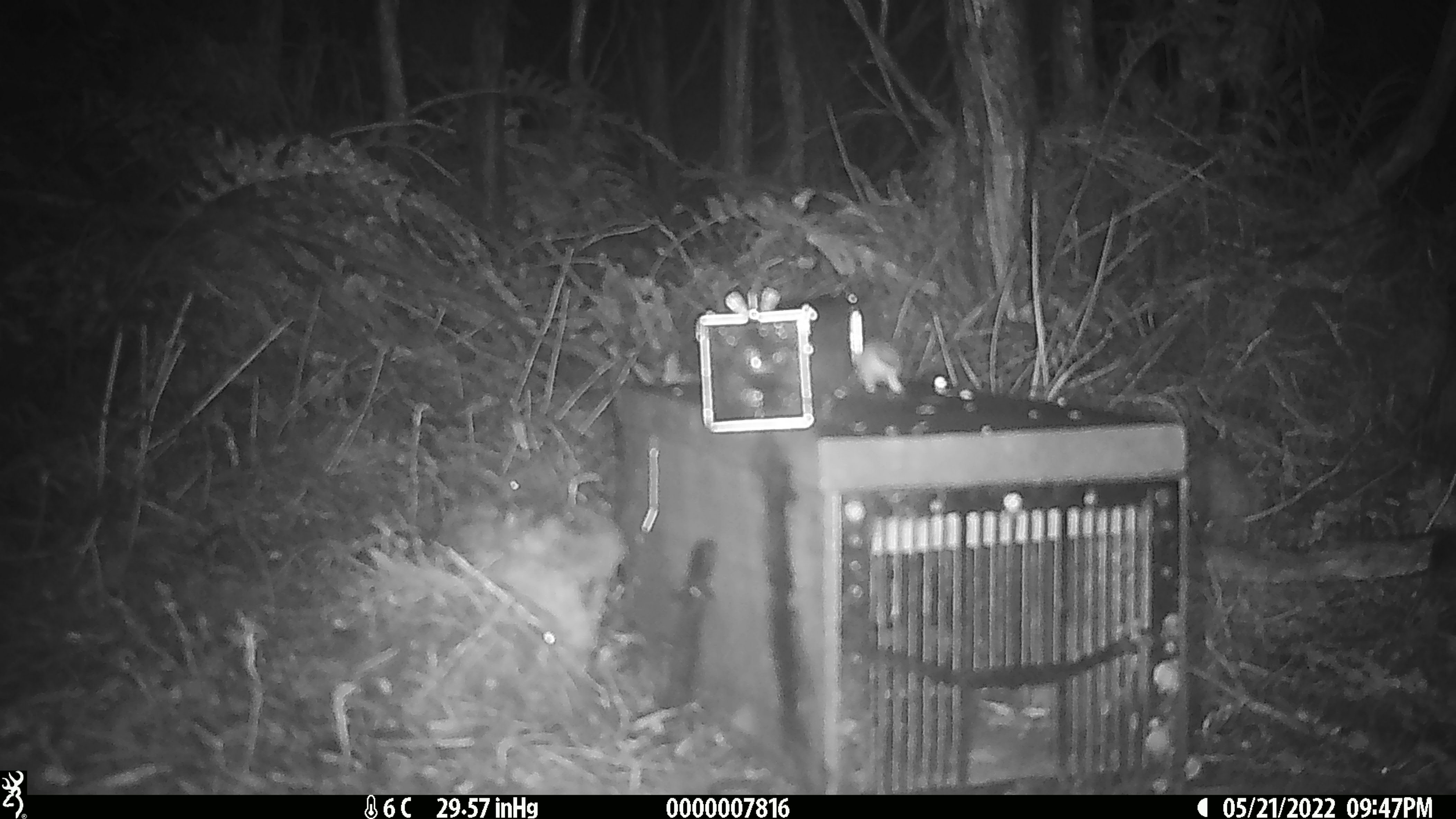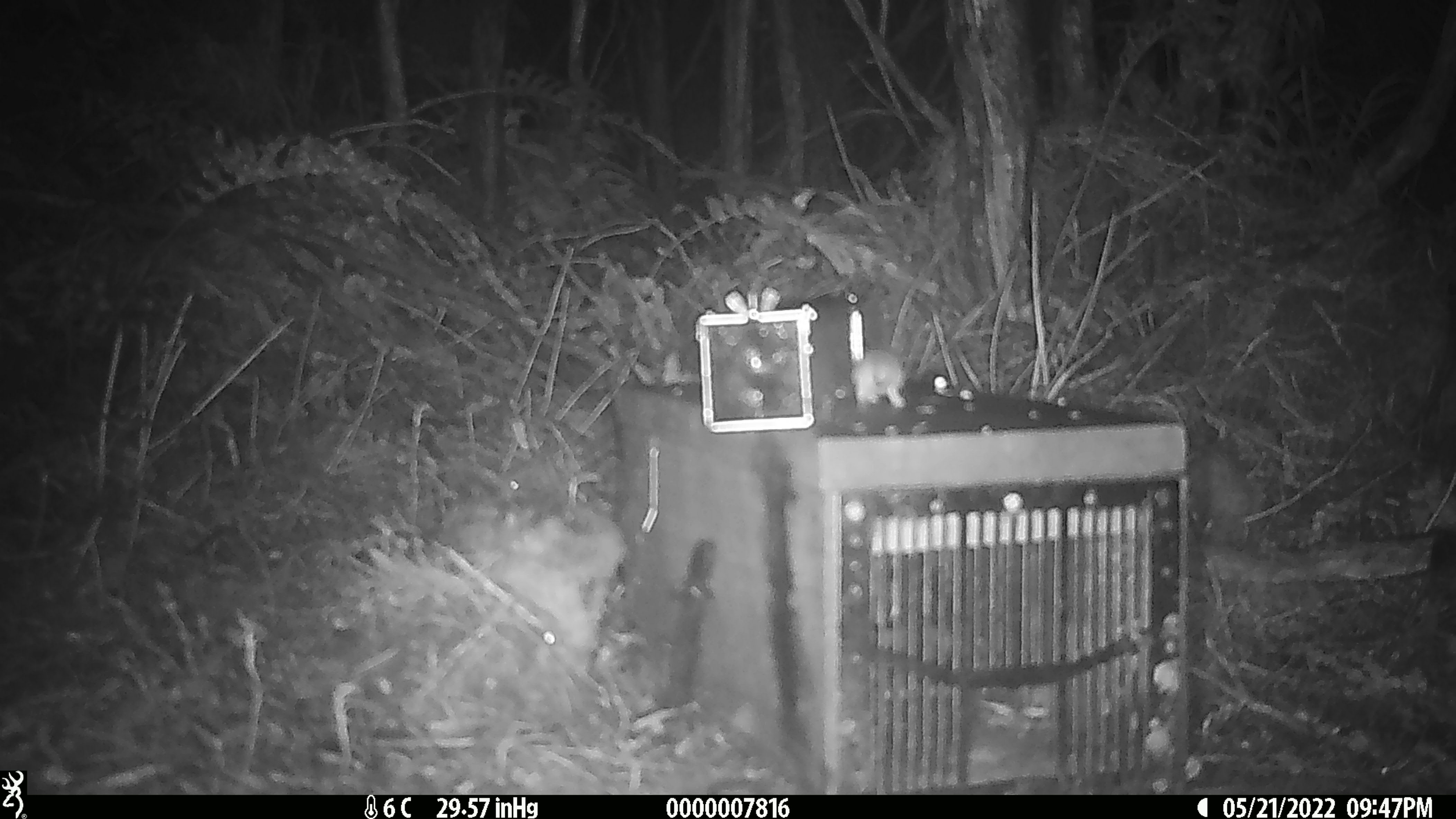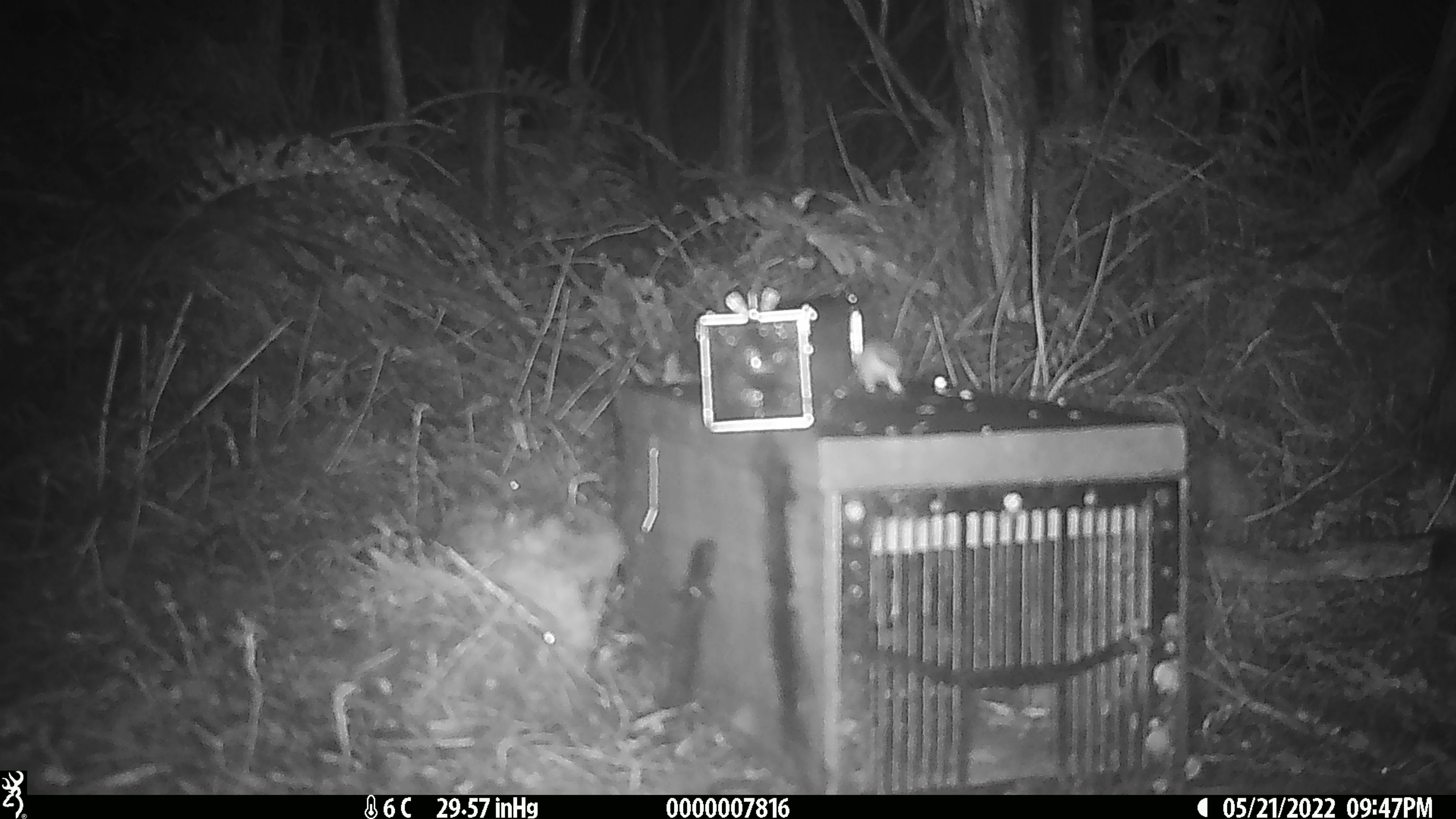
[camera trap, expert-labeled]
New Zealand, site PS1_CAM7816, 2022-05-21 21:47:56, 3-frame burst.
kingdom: Animalia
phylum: Chordata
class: Mammalia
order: Rodentia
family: Muridae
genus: Mus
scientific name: Mus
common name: mouse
Mouse (Mus).